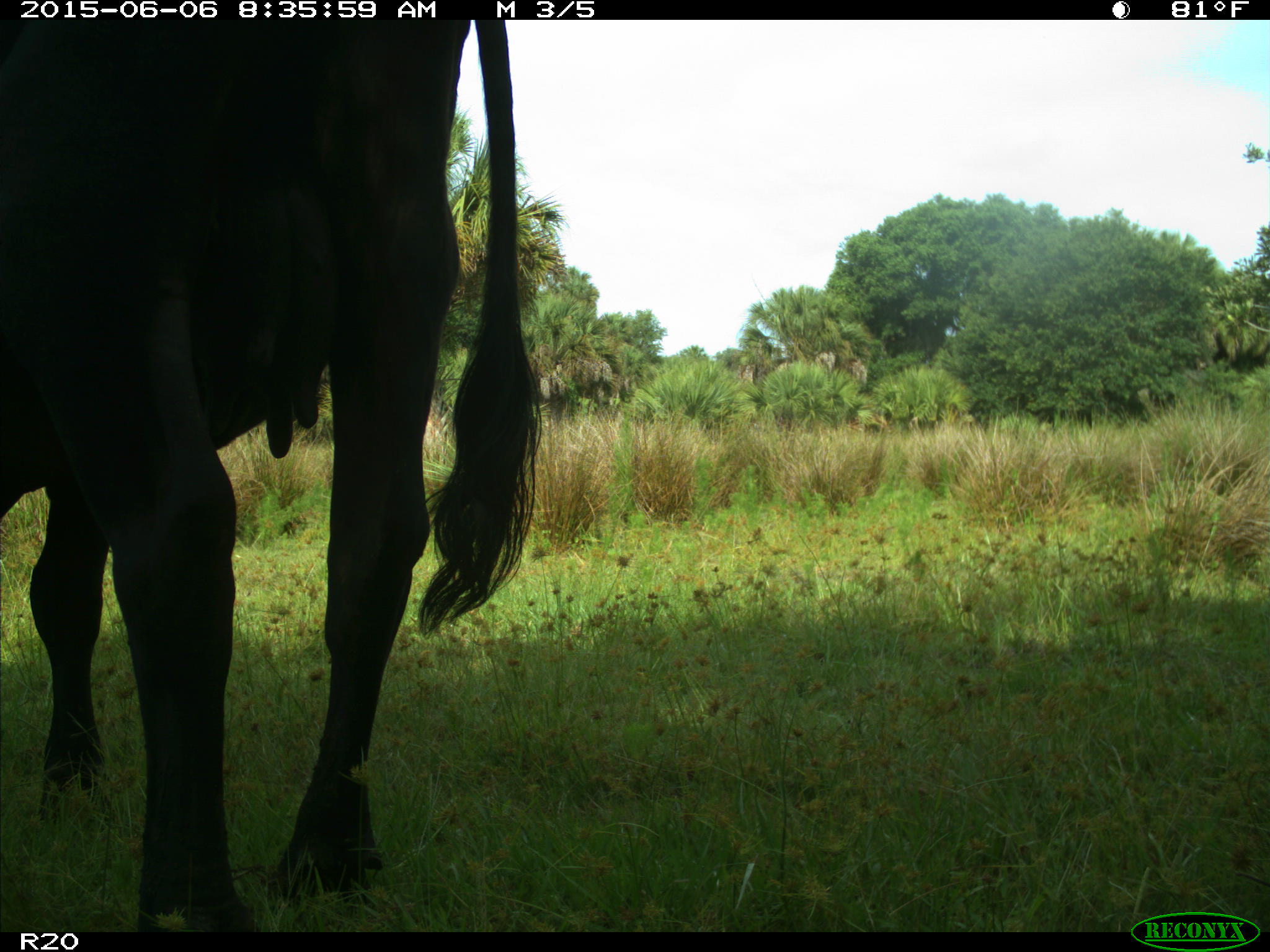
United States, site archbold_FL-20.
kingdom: Animalia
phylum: Chordata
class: Mammalia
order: Artiodactyla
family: Bovidae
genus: Bos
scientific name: Bos taurus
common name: domestic cow